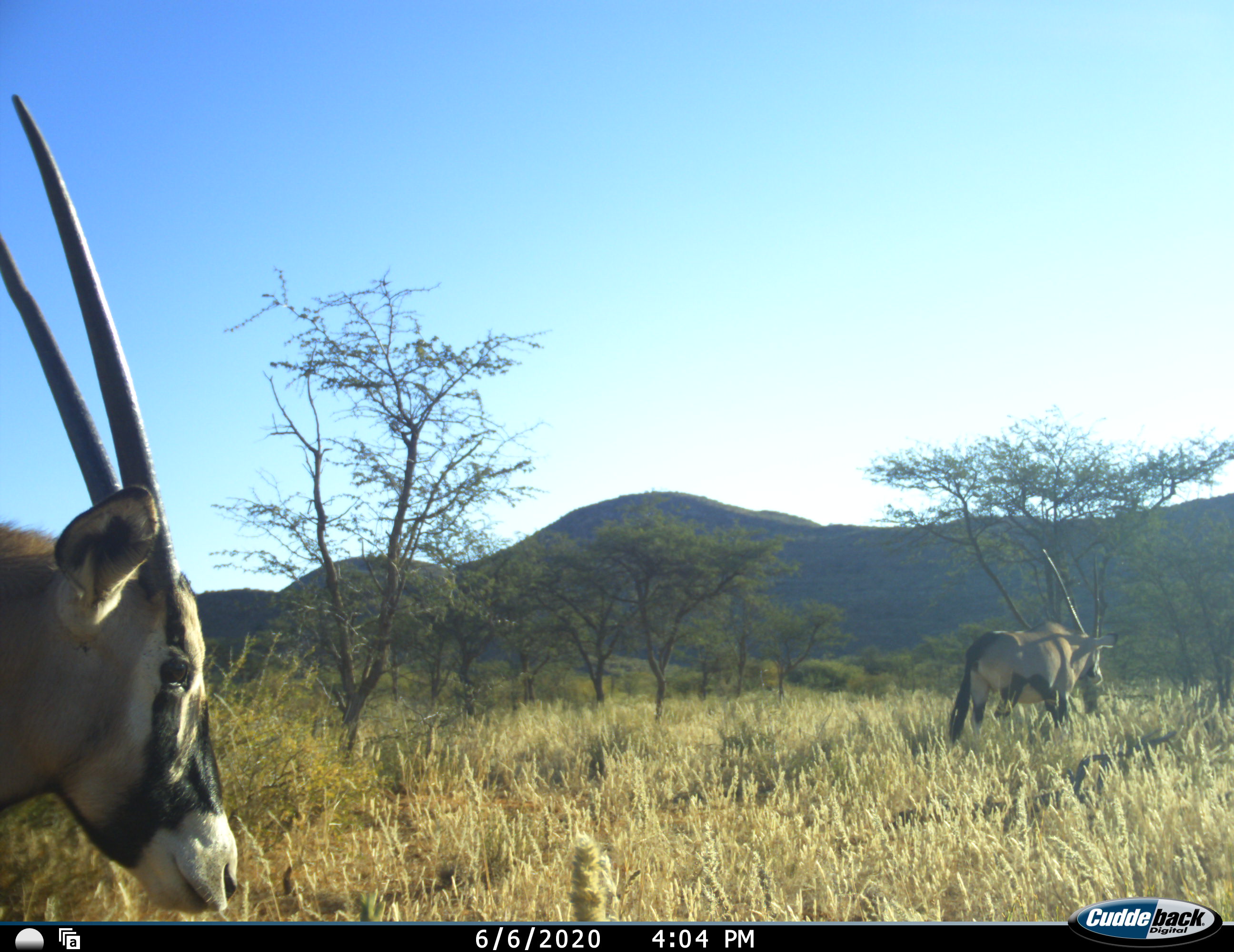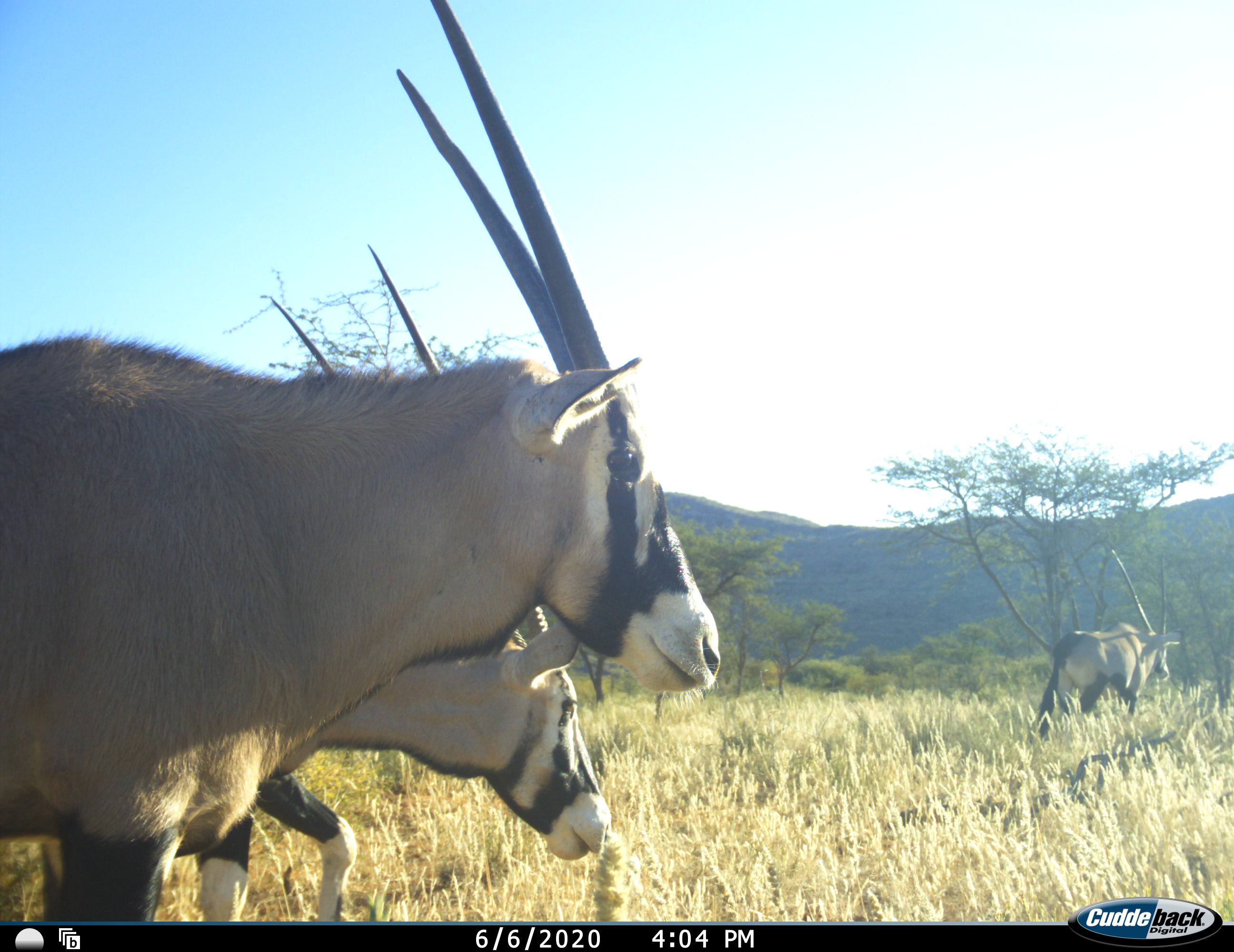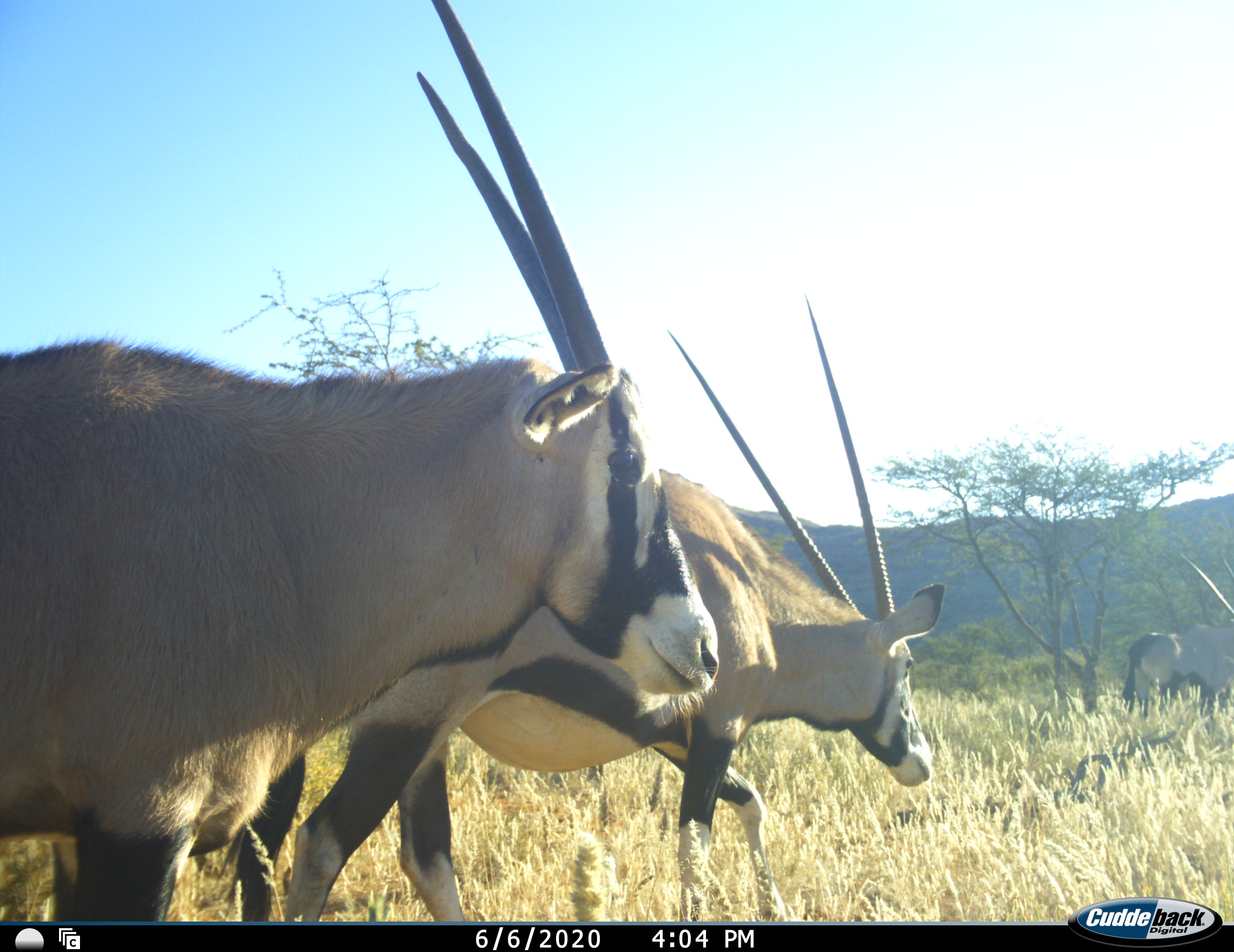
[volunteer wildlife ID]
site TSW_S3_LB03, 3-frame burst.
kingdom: Animalia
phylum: Chordata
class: Mammalia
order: Artiodactyla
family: Bovidae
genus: Oryx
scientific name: Oryx gazella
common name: gemsbok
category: oryx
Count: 3.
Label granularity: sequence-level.